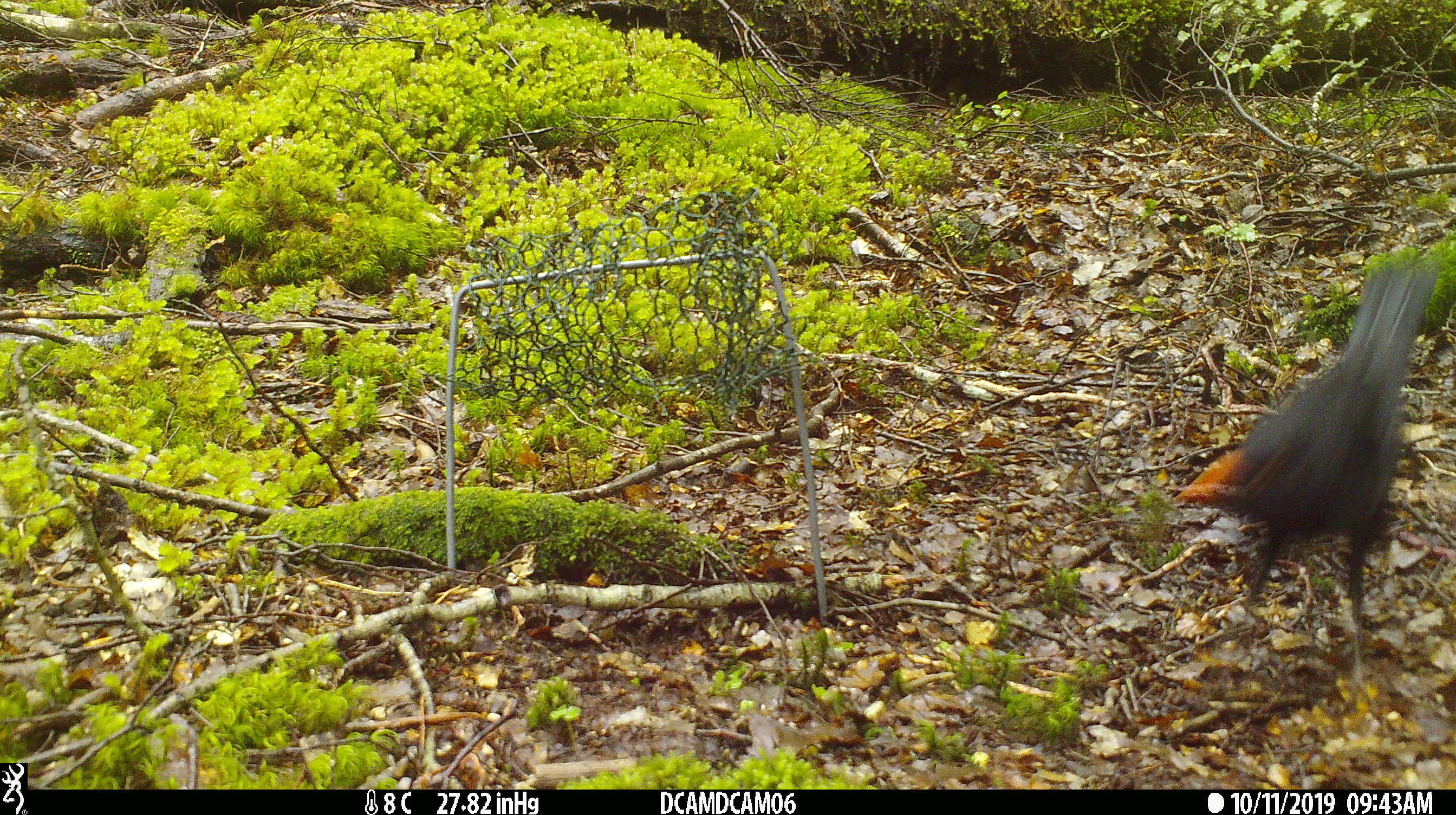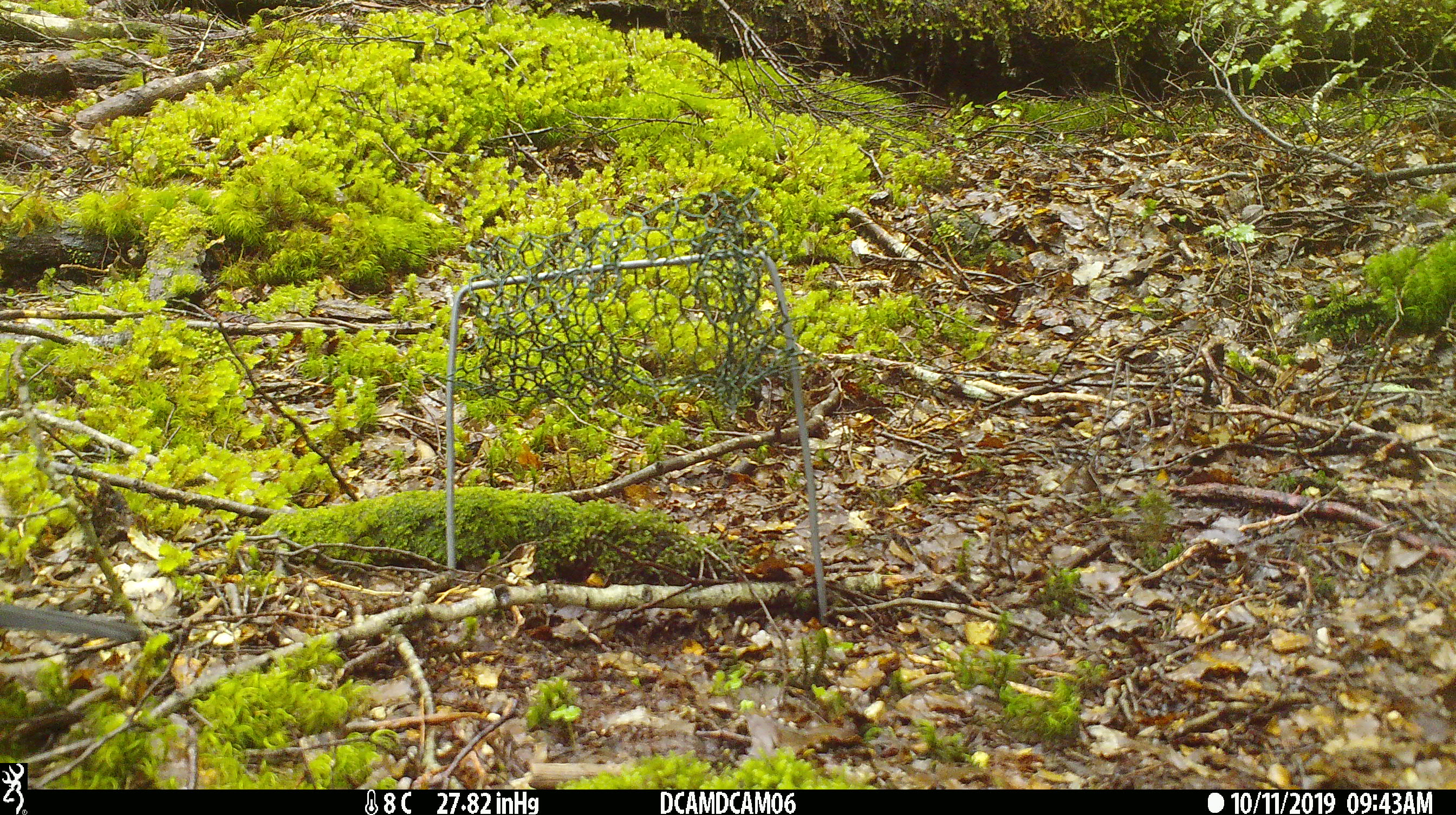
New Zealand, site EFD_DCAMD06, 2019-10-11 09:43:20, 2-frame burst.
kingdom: Animalia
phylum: Chordata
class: Aves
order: Passeriformes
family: Turdidae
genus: Turdus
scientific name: Turdus merula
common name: eurasian blackbird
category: blackbird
Blackbird (eurasian blackbird) (Turdus merula).